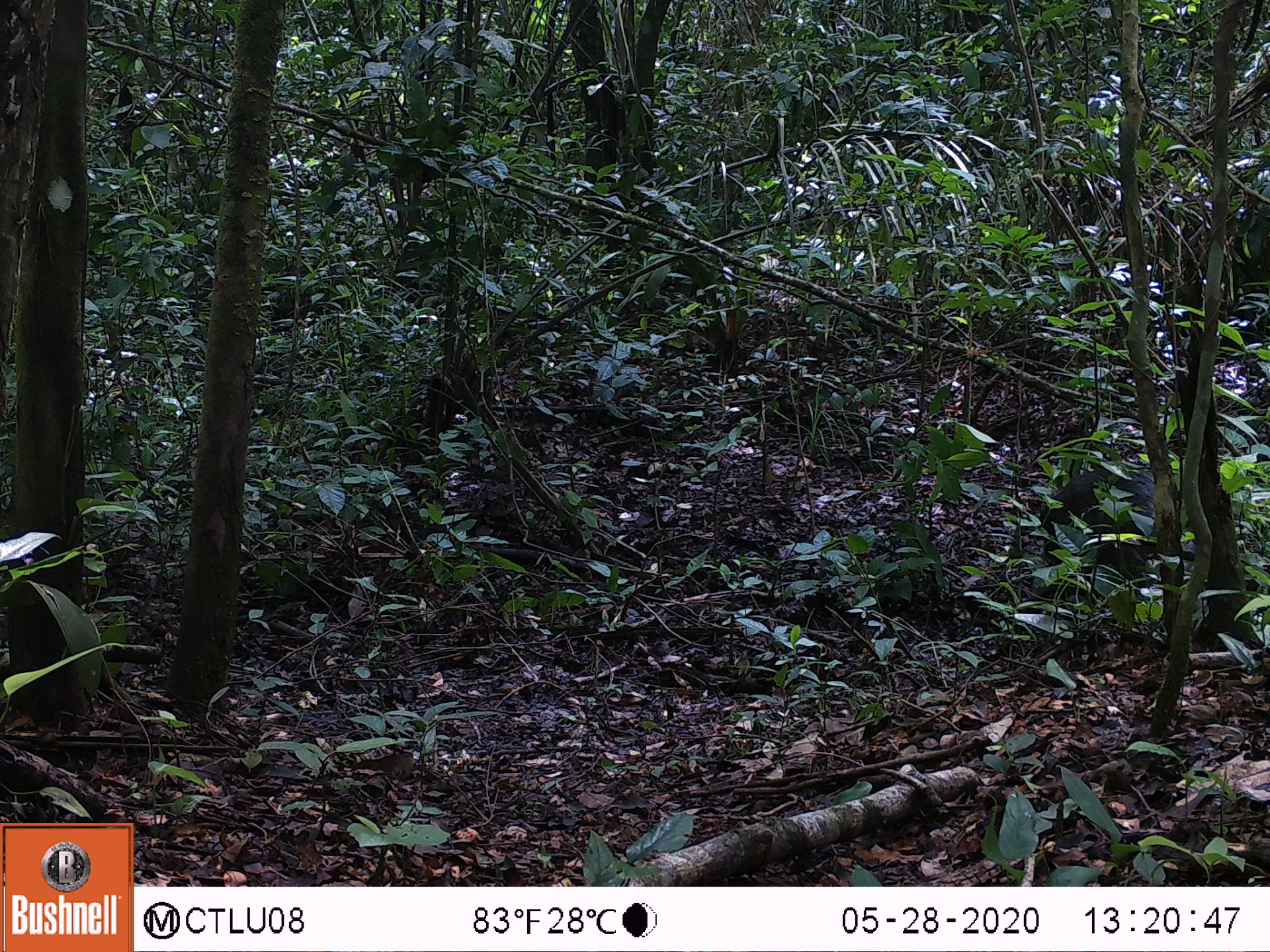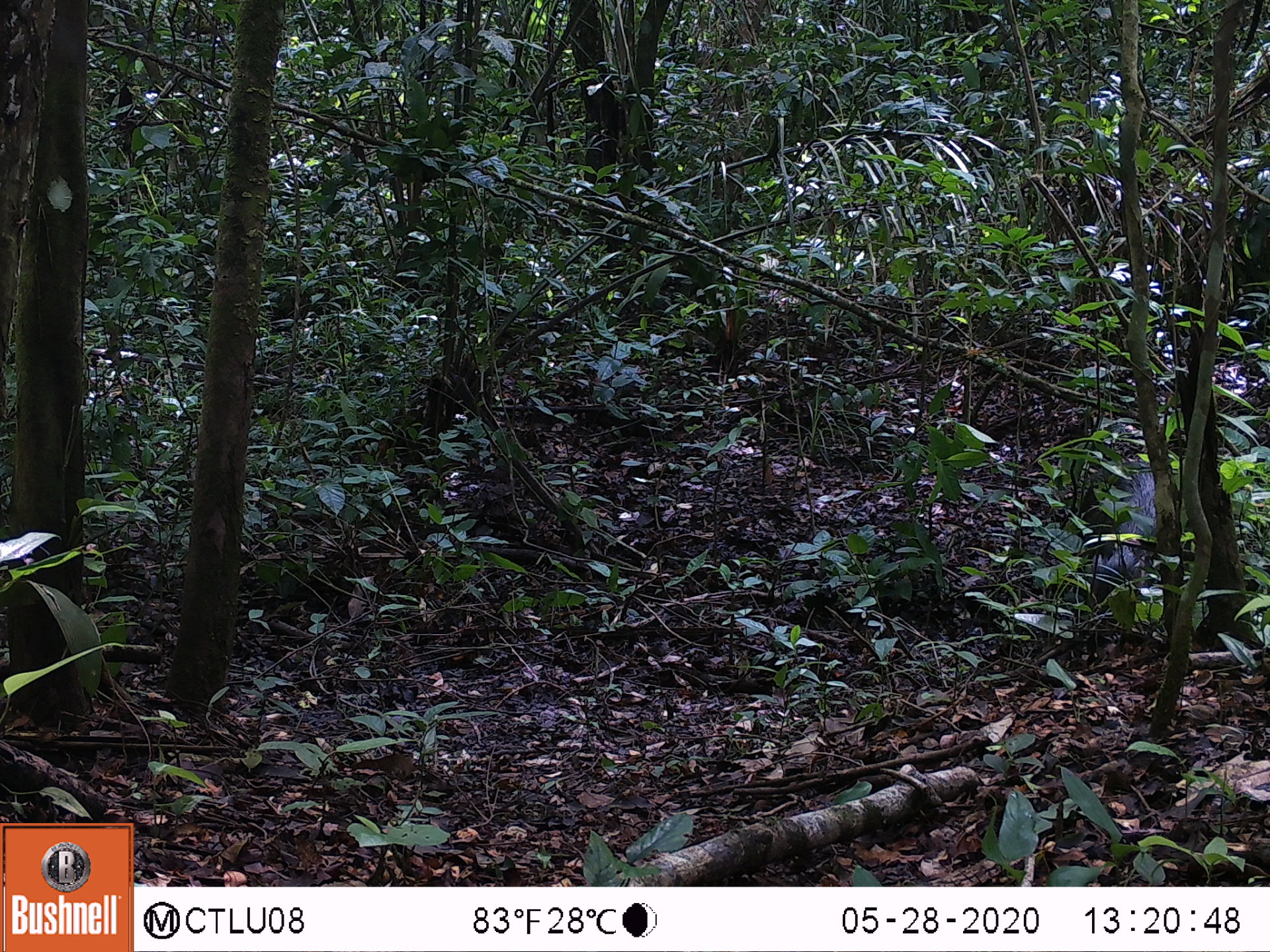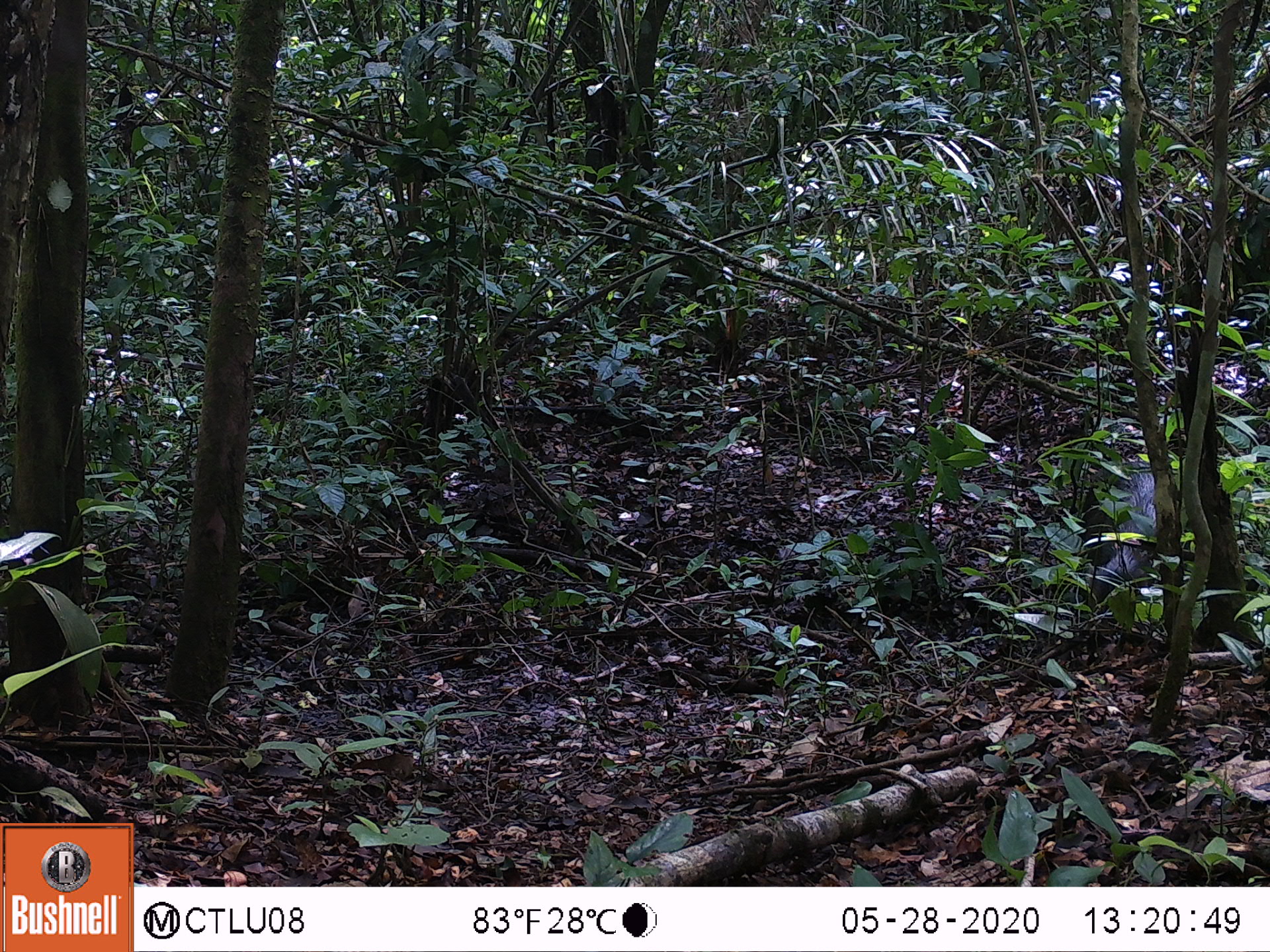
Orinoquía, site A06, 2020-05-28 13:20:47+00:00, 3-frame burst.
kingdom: Animalia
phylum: Chordata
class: Mammalia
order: Artiodactyla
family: Tayassuidae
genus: Pecari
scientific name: Pecari tajacu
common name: collared peccary